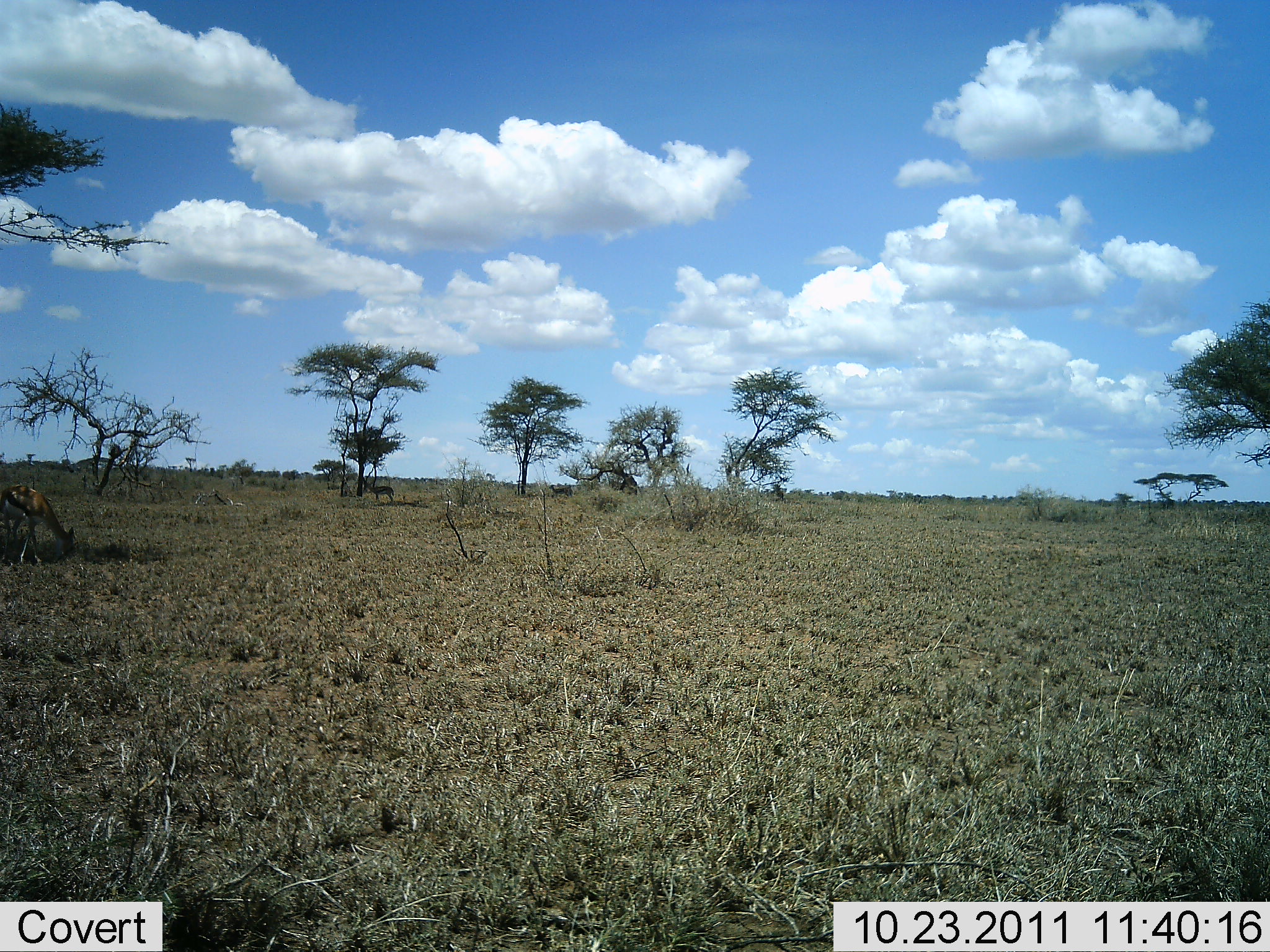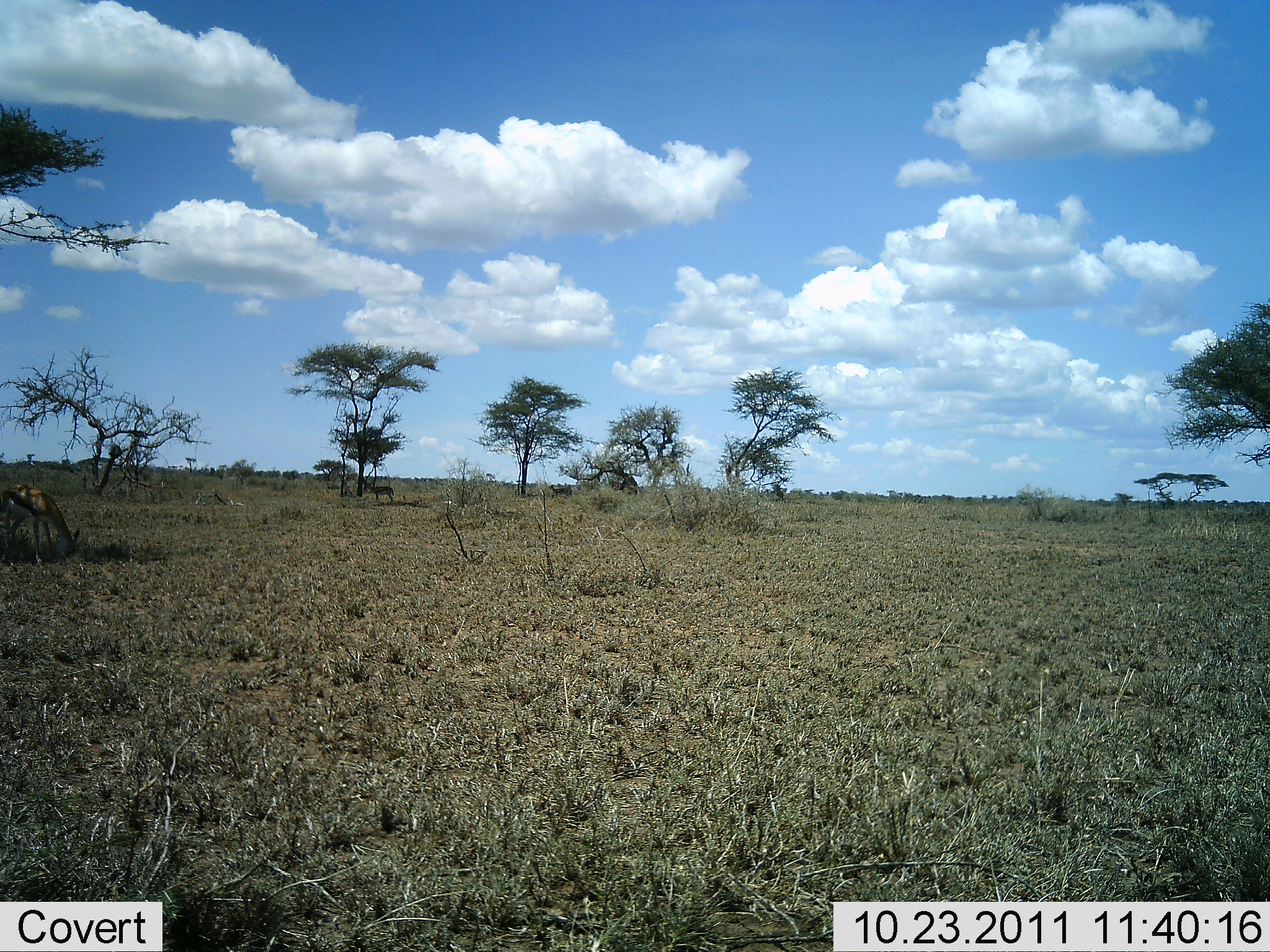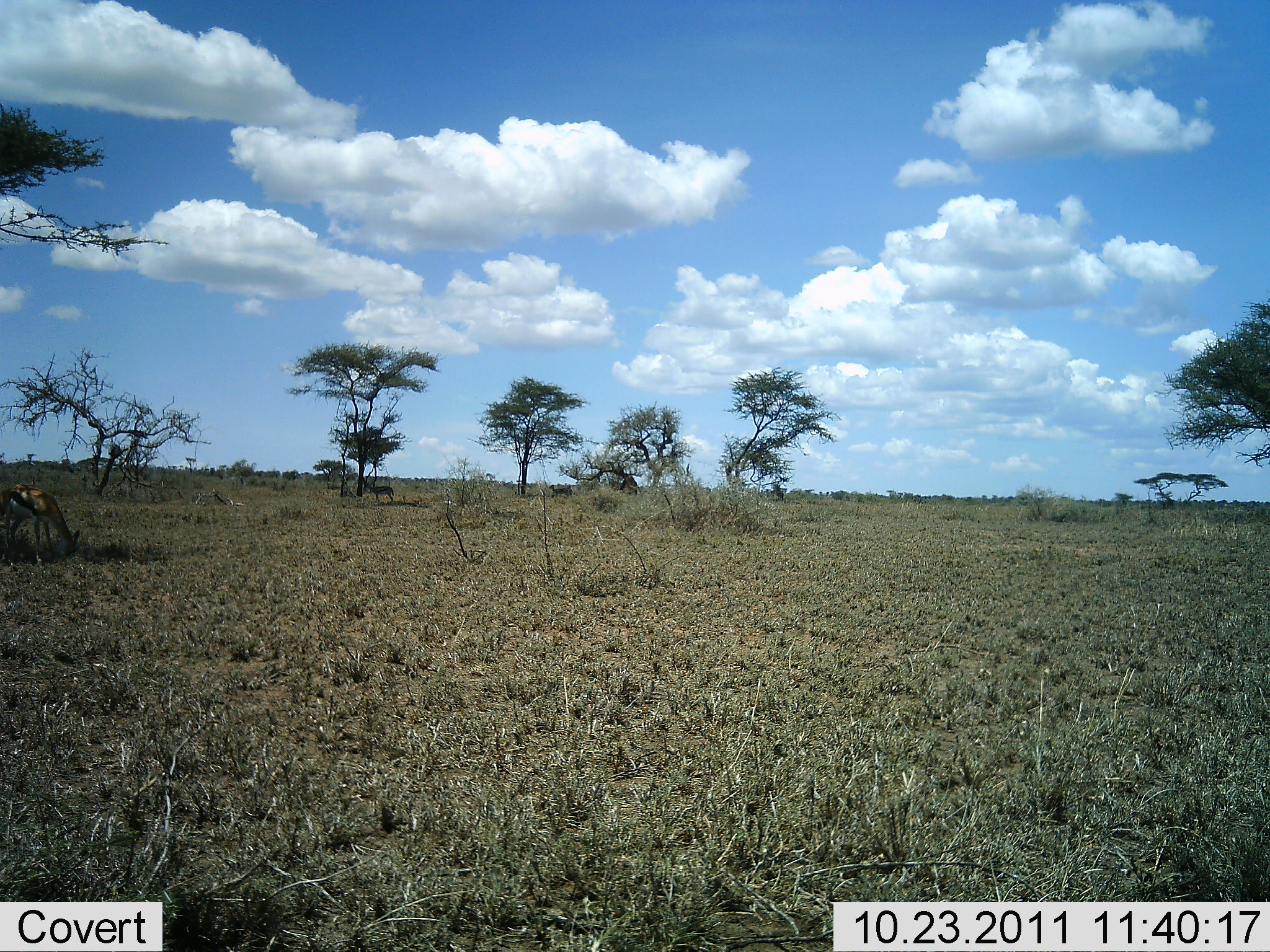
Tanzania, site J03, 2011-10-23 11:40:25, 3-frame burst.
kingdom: Animalia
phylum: Chordata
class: Mammalia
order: Artiodactyla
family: Bovidae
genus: Eudorcas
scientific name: Eudorcas thomsonii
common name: thomson's gazelle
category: gazellethomsons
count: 1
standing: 31%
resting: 0%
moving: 0%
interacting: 0%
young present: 0%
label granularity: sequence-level